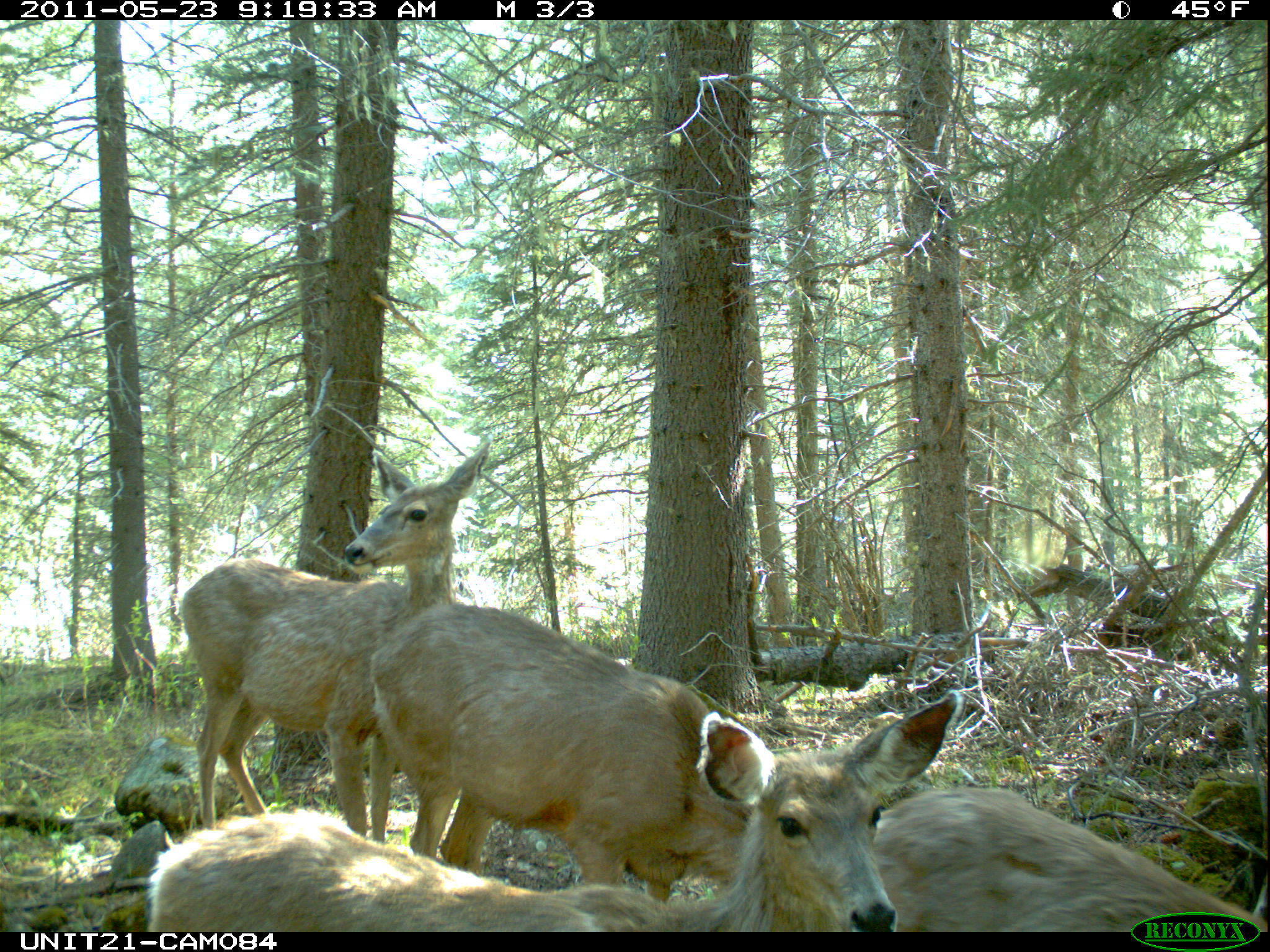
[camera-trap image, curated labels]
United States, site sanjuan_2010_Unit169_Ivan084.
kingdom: Animalia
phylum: Chordata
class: Mammalia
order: Artiodactyla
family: Cervidae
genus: Odocoileus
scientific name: Odocoileus hemionus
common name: mule deer